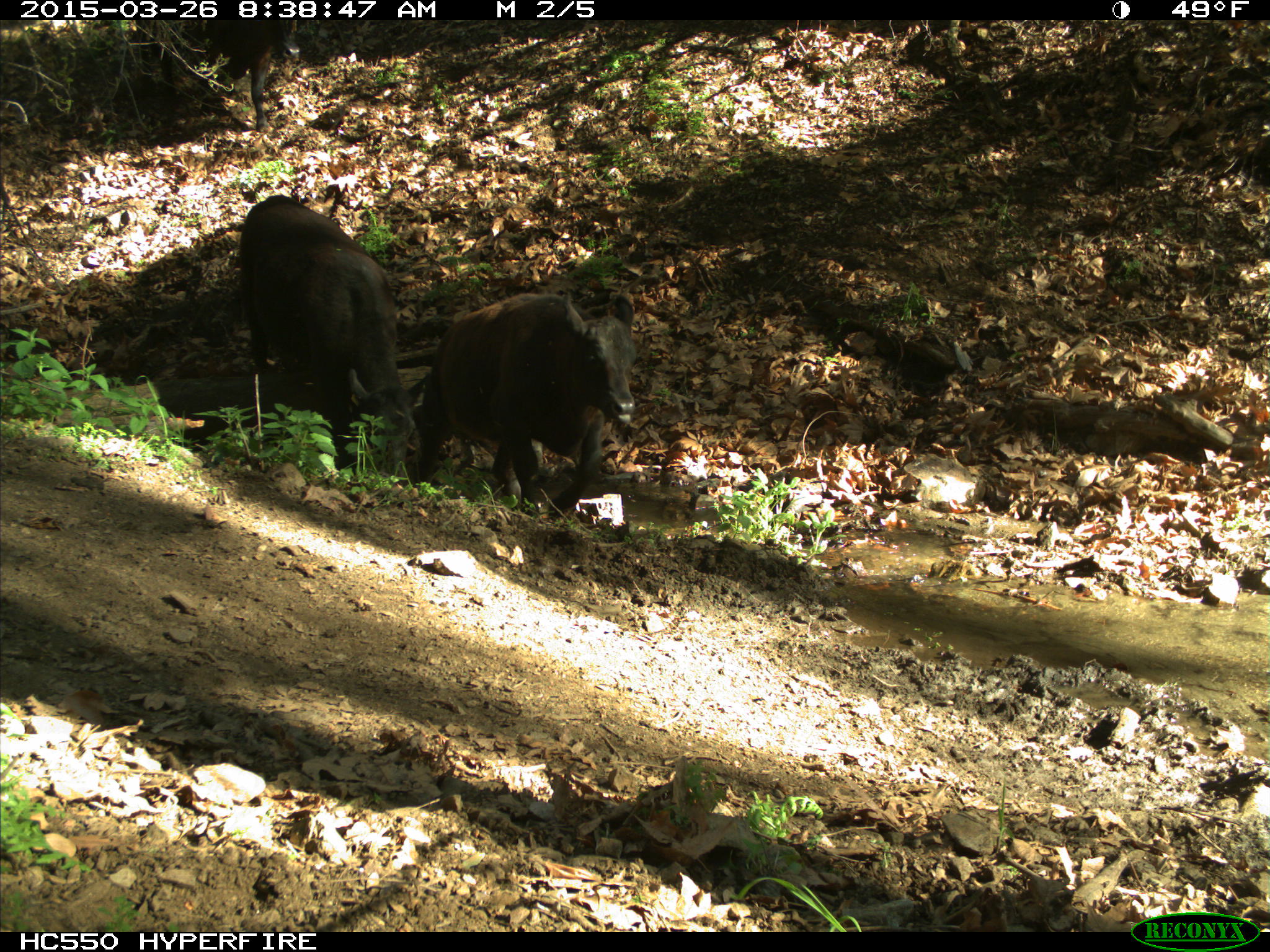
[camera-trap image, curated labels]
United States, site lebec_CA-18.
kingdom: Animalia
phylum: Chordata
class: Mammalia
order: Artiodactyla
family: Bovidae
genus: Bos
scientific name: Bos taurus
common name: domestic cow